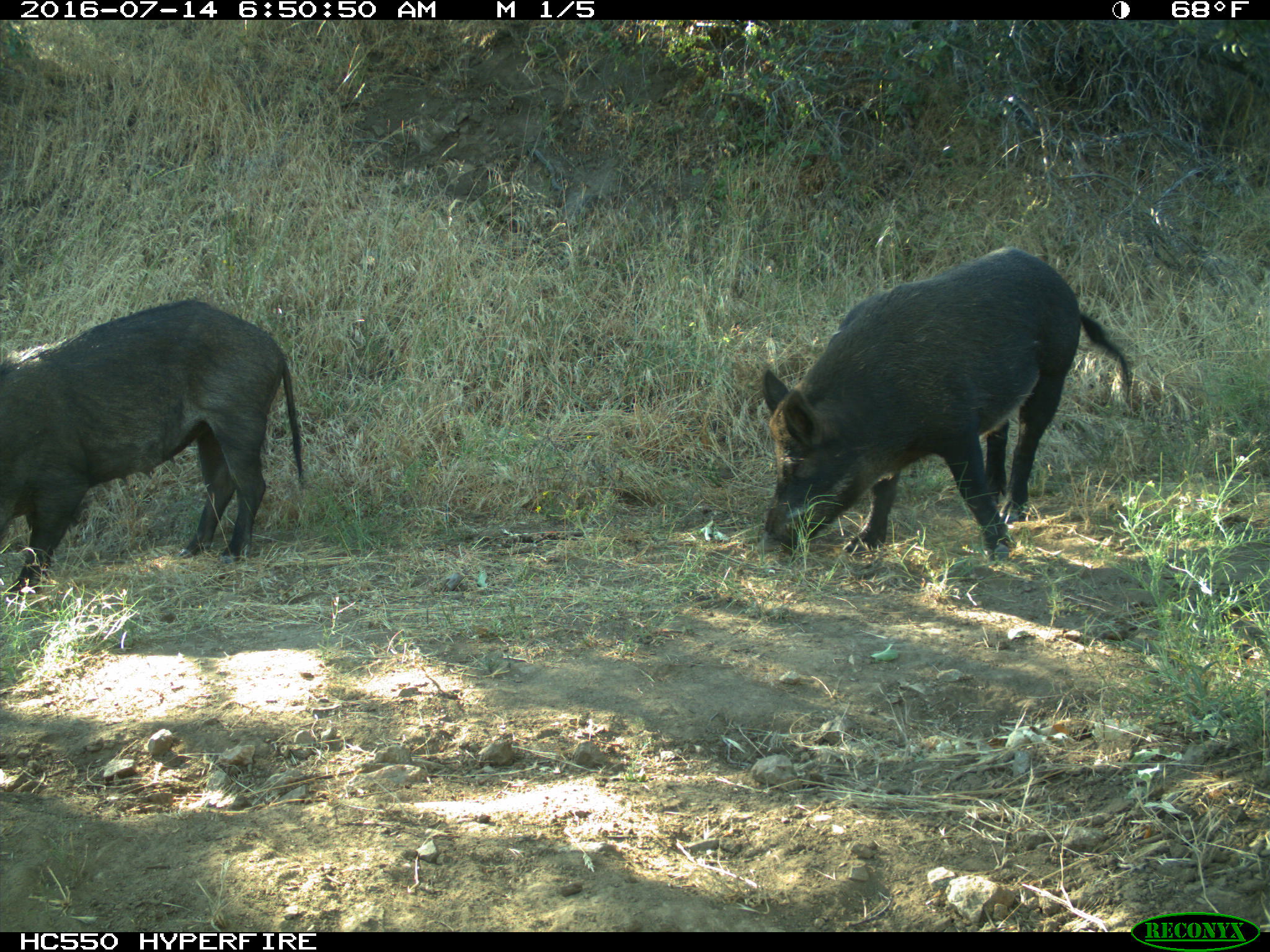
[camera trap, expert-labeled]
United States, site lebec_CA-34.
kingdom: Animalia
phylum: Chordata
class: Mammalia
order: Artiodactyla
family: Suidae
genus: Sus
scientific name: Sus scrofa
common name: wild boar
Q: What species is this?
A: Sus scrofa (wild boar).